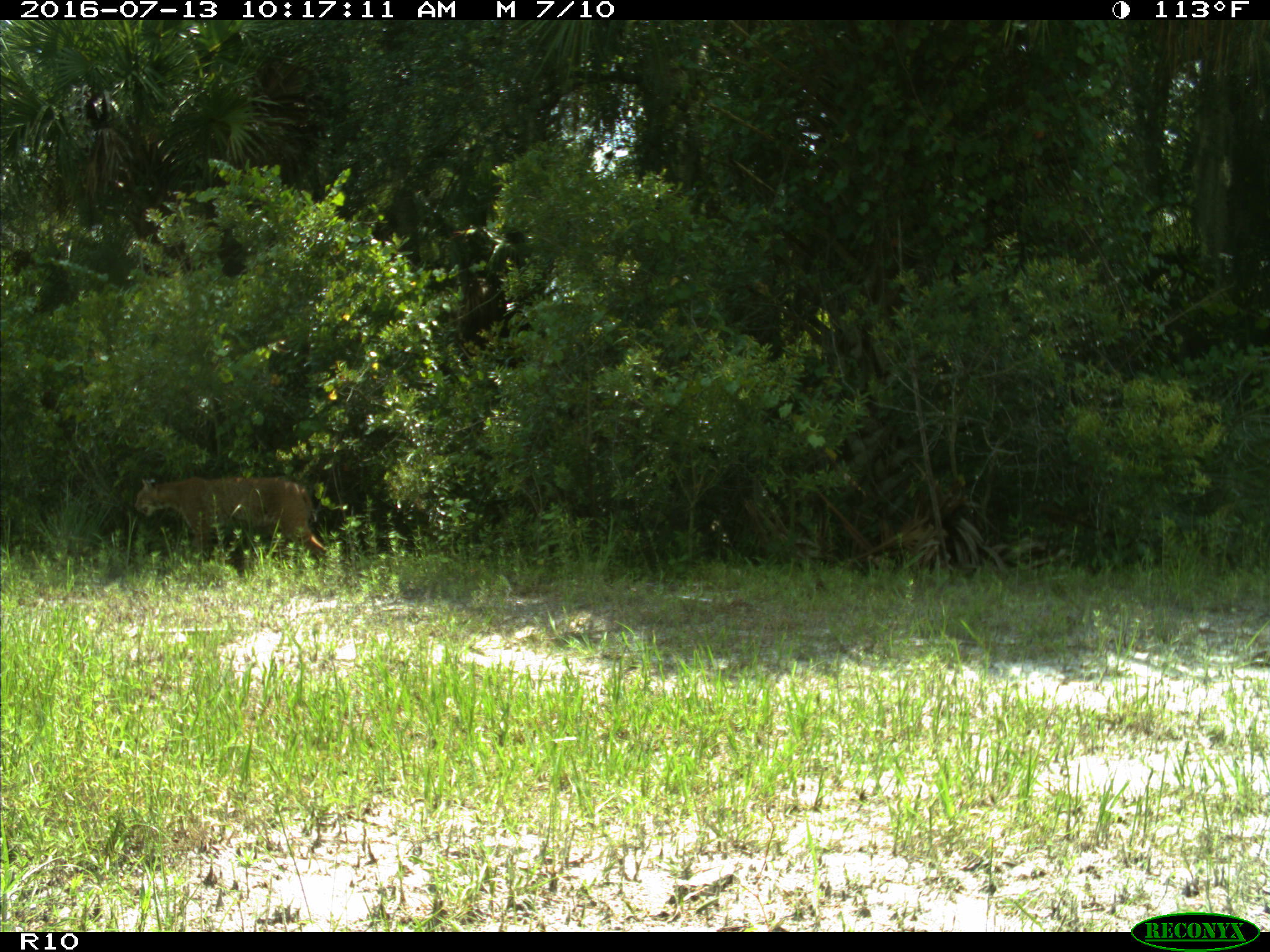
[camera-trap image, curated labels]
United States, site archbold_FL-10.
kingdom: Animalia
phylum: Chordata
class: Mammalia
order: Carnivora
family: Felidae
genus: Lynx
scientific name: Lynx rufus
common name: bobcat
Lynx rufus (bobcat).